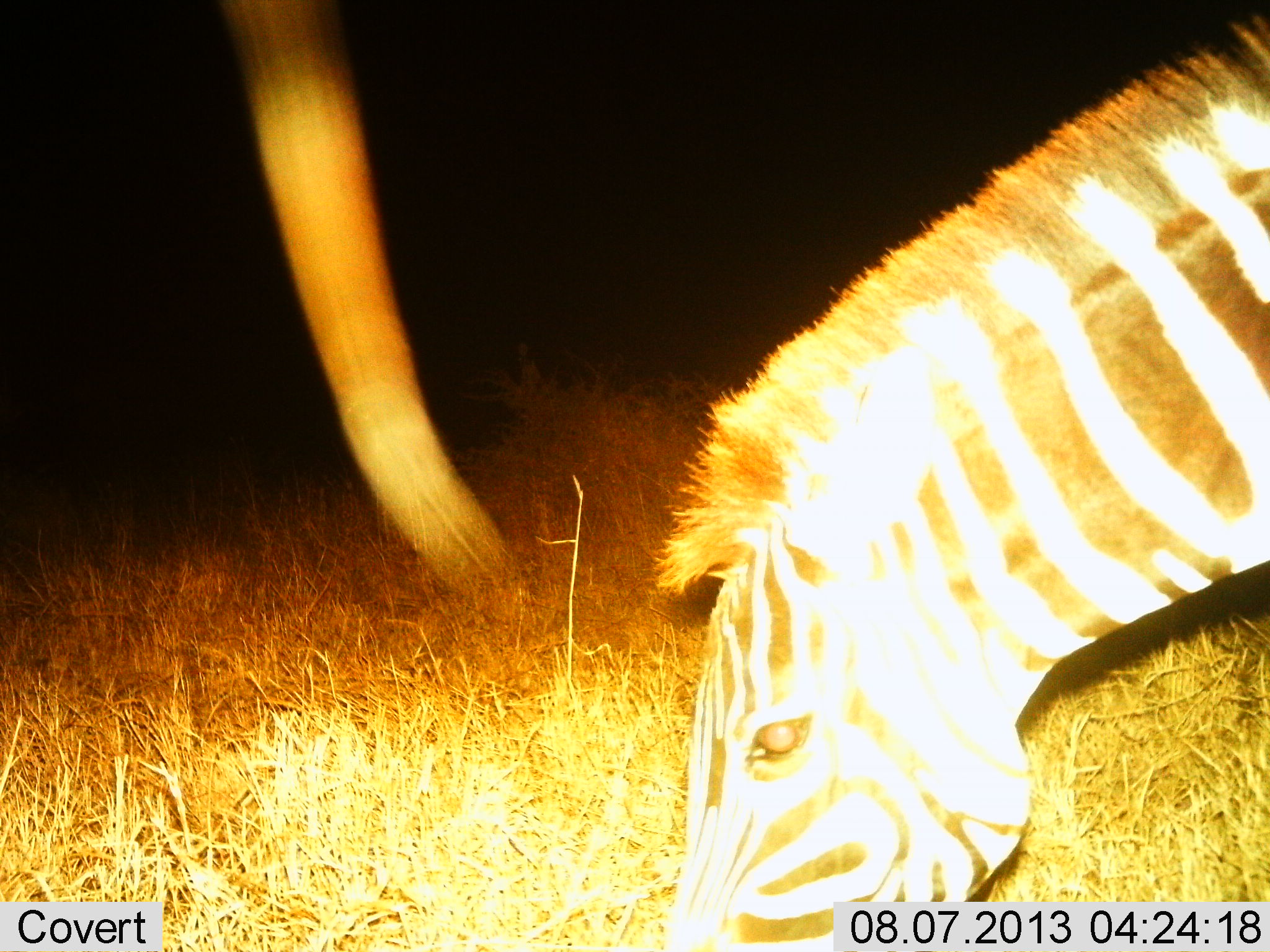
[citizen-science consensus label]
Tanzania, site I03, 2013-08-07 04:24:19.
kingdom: Animalia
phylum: Chordata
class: Mammalia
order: Perissodactyla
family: Equidae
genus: Equus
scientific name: Equus quagga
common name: plains zebra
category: zebra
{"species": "zebra (plains zebra) (Equus quagga)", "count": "1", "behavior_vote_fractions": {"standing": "20%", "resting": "0%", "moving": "20%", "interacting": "0%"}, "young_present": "0%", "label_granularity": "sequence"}